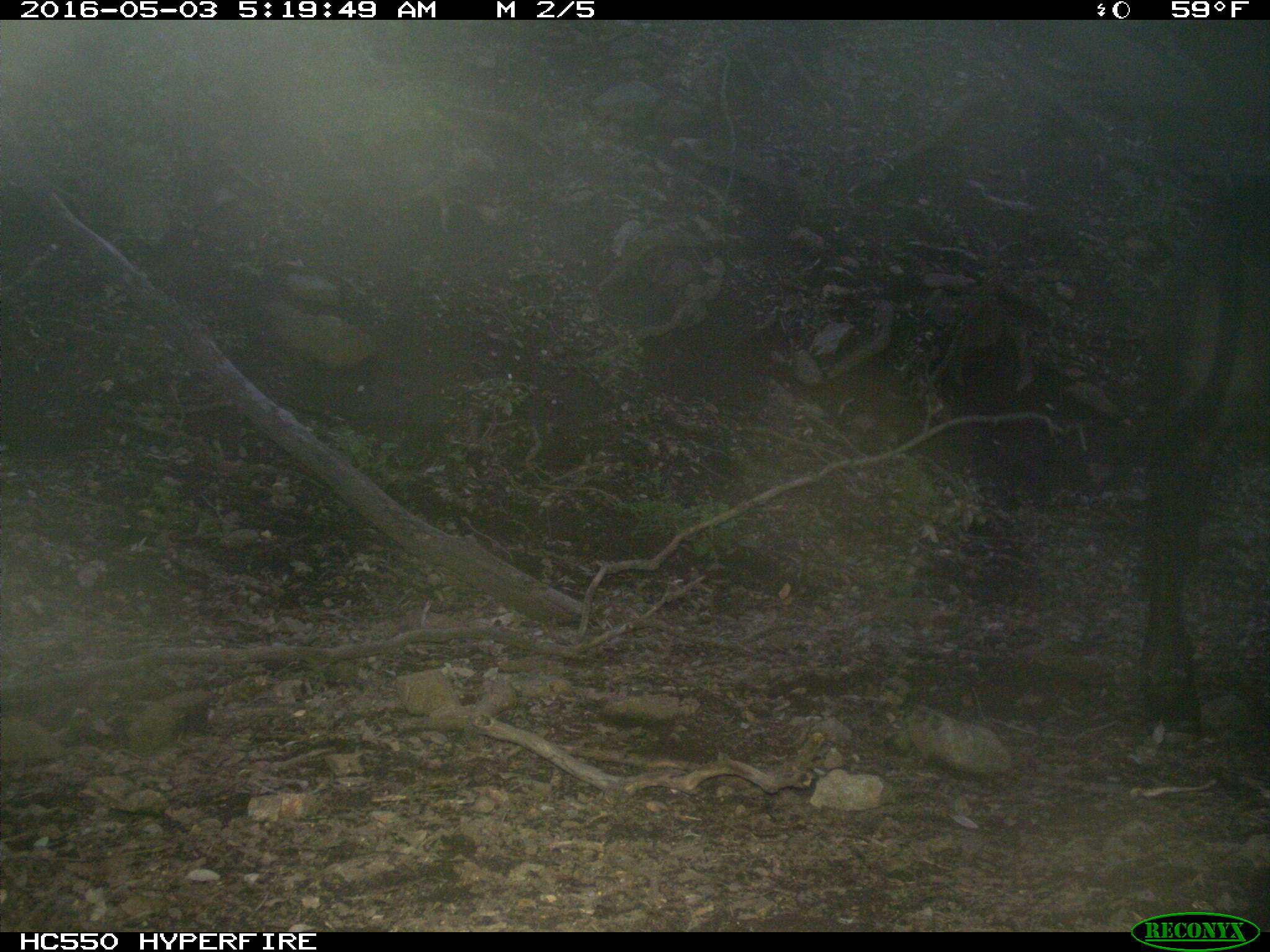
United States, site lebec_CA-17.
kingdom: Animalia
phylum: Chordata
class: Mammalia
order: Artiodactyla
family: Bovidae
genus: Bos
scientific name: Bos taurus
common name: domestic cow